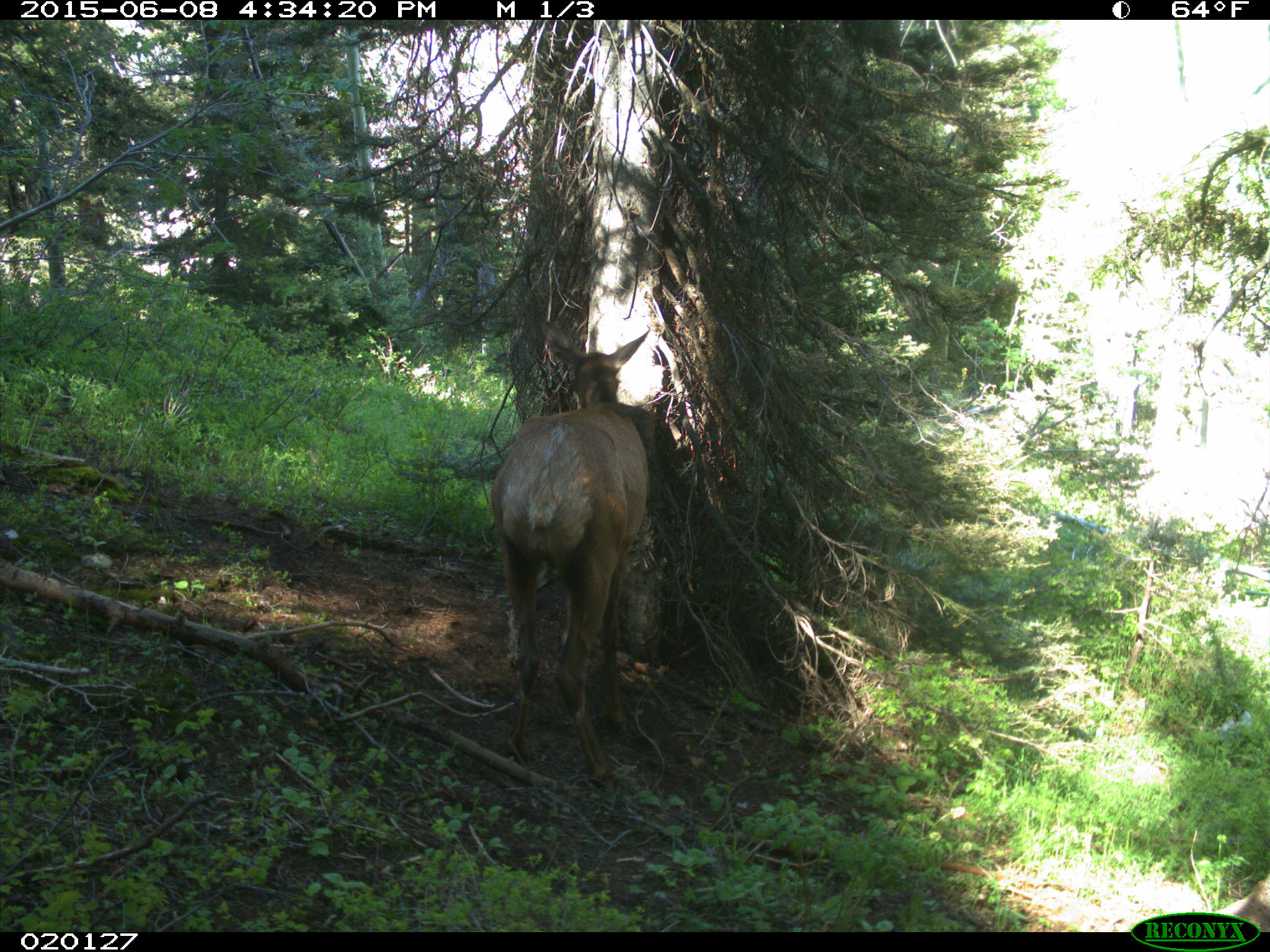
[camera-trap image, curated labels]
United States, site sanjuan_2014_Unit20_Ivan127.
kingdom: Animalia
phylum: Chordata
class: Mammalia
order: Artiodactyla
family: Cervidae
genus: Cervus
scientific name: Cervus elaphus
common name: red deer